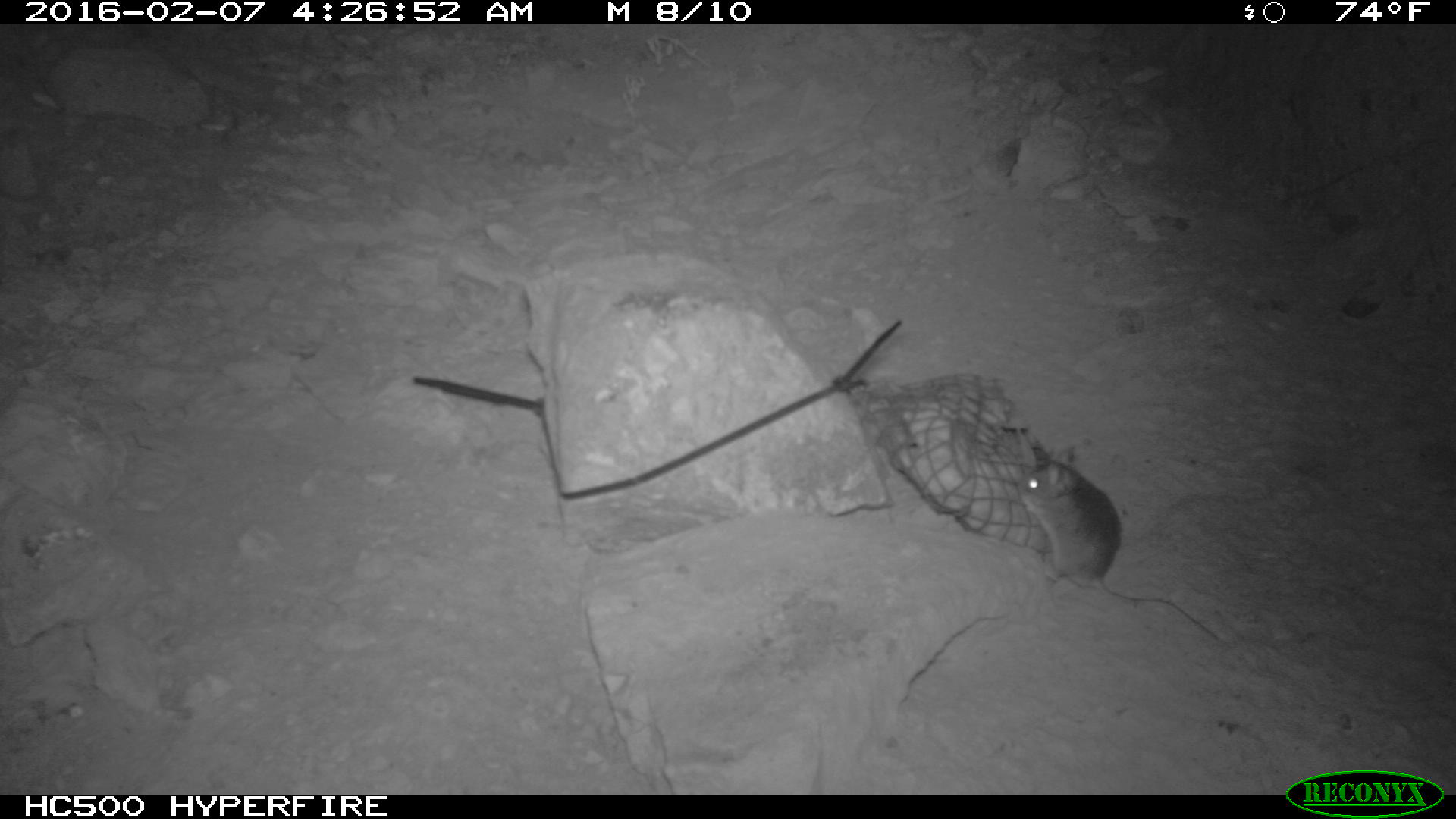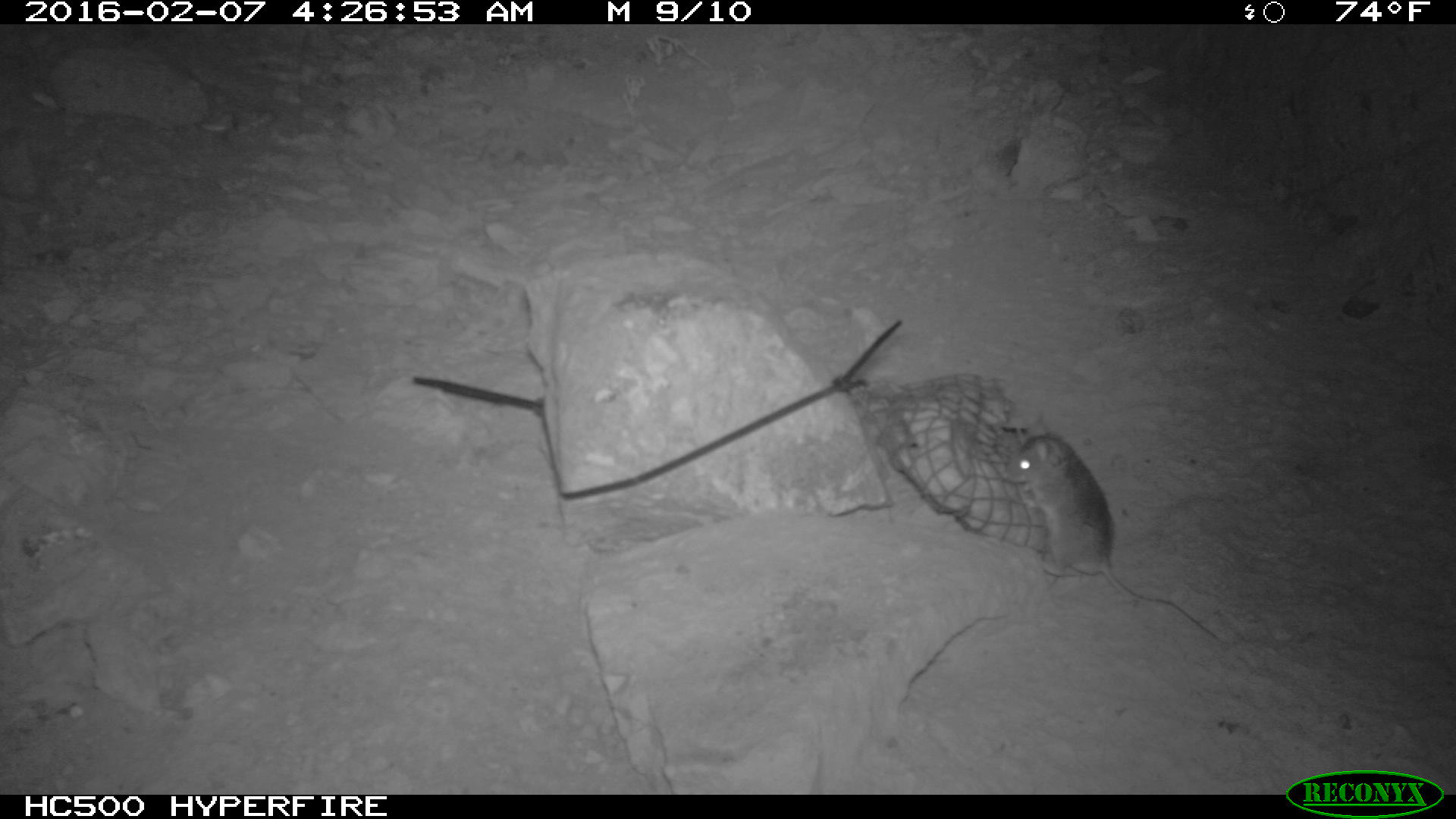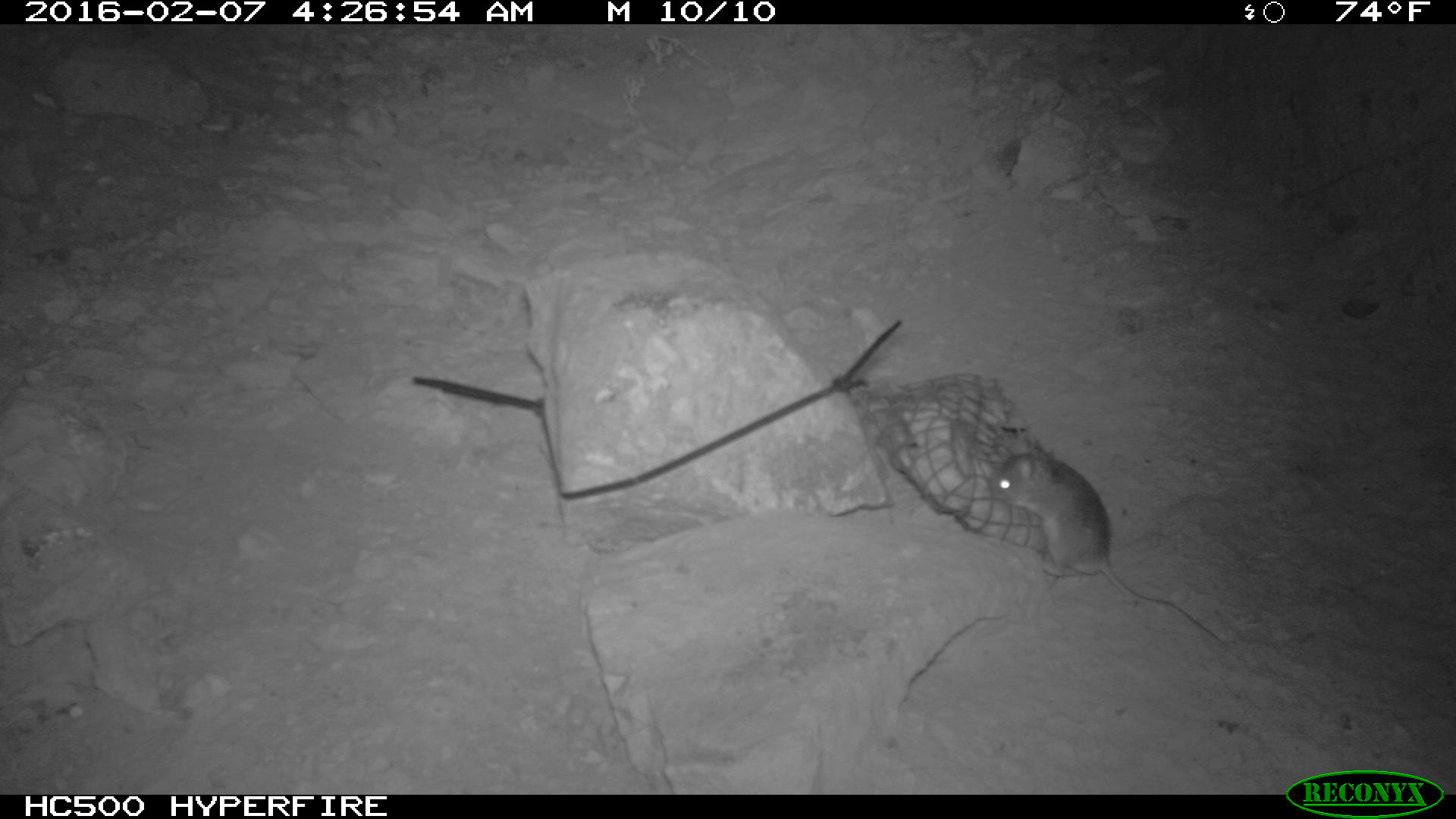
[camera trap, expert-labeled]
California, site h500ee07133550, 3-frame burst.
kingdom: Animalia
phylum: Chordata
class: Mammalia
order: Rodentia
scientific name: Rodentia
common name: rodent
Rodent (Rodentia).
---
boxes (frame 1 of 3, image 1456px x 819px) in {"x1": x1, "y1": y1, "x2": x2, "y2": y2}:
rodent: {"x1": 1018, "y1": 445, "x2": 1217, "y2": 641}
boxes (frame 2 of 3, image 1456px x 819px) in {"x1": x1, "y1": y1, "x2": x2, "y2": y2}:
rodent: {"x1": 995, "y1": 429, "x2": 1227, "y2": 642}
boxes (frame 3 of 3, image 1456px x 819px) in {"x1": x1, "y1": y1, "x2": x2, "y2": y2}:
rodent: {"x1": 994, "y1": 438, "x2": 1229, "y2": 648}